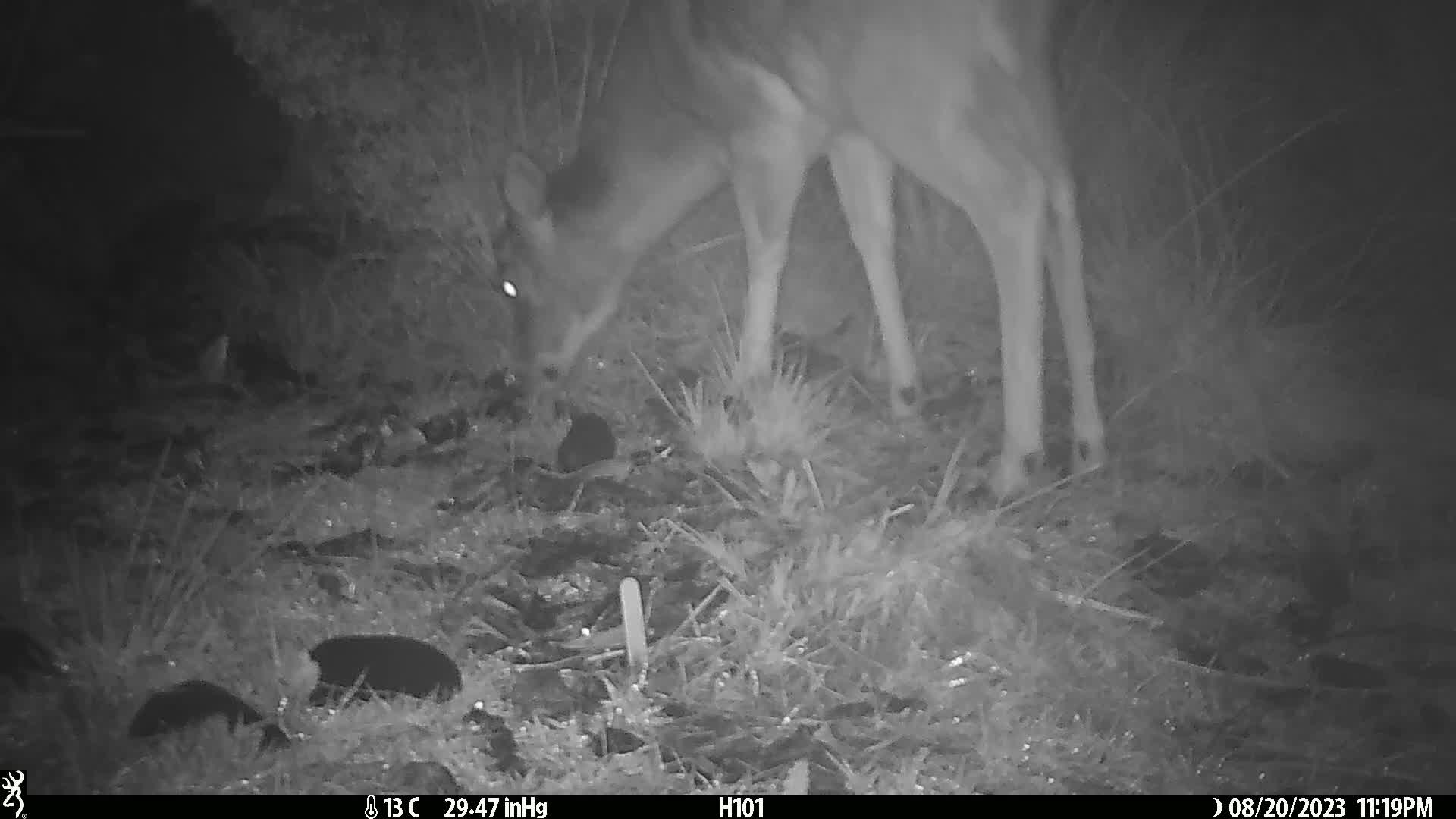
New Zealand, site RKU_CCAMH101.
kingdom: Animalia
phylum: Chordata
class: Mammalia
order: Artiodactyla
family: Cervidae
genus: Odocoileus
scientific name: Odocoileus virginianus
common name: white-tailed deer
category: white tailed deer